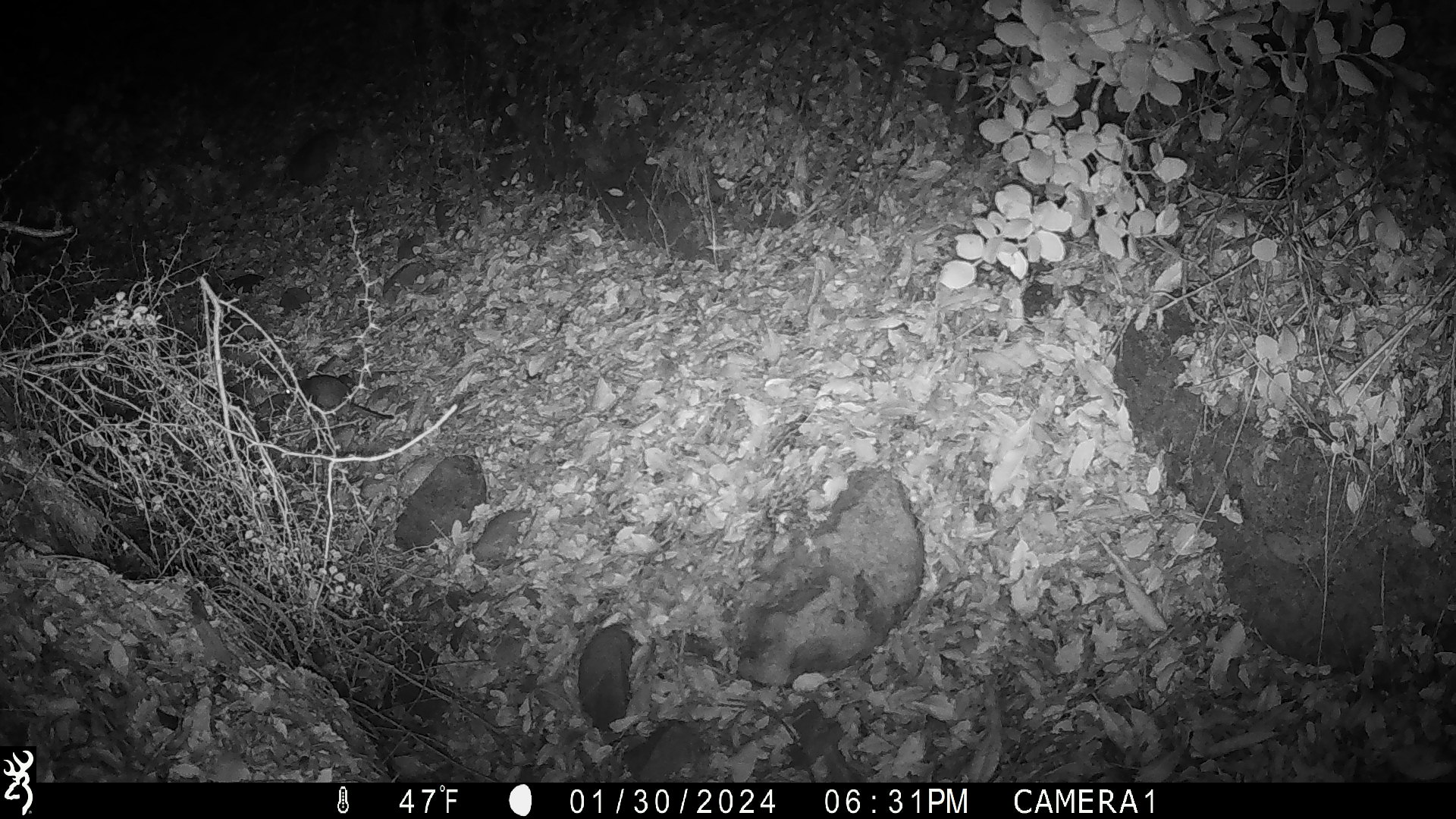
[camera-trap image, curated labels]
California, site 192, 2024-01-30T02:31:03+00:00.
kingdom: Animalia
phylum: Chordata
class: Mammalia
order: Rodentia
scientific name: Rodentia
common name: mouse or rat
Mouse or rat (Rodentia).